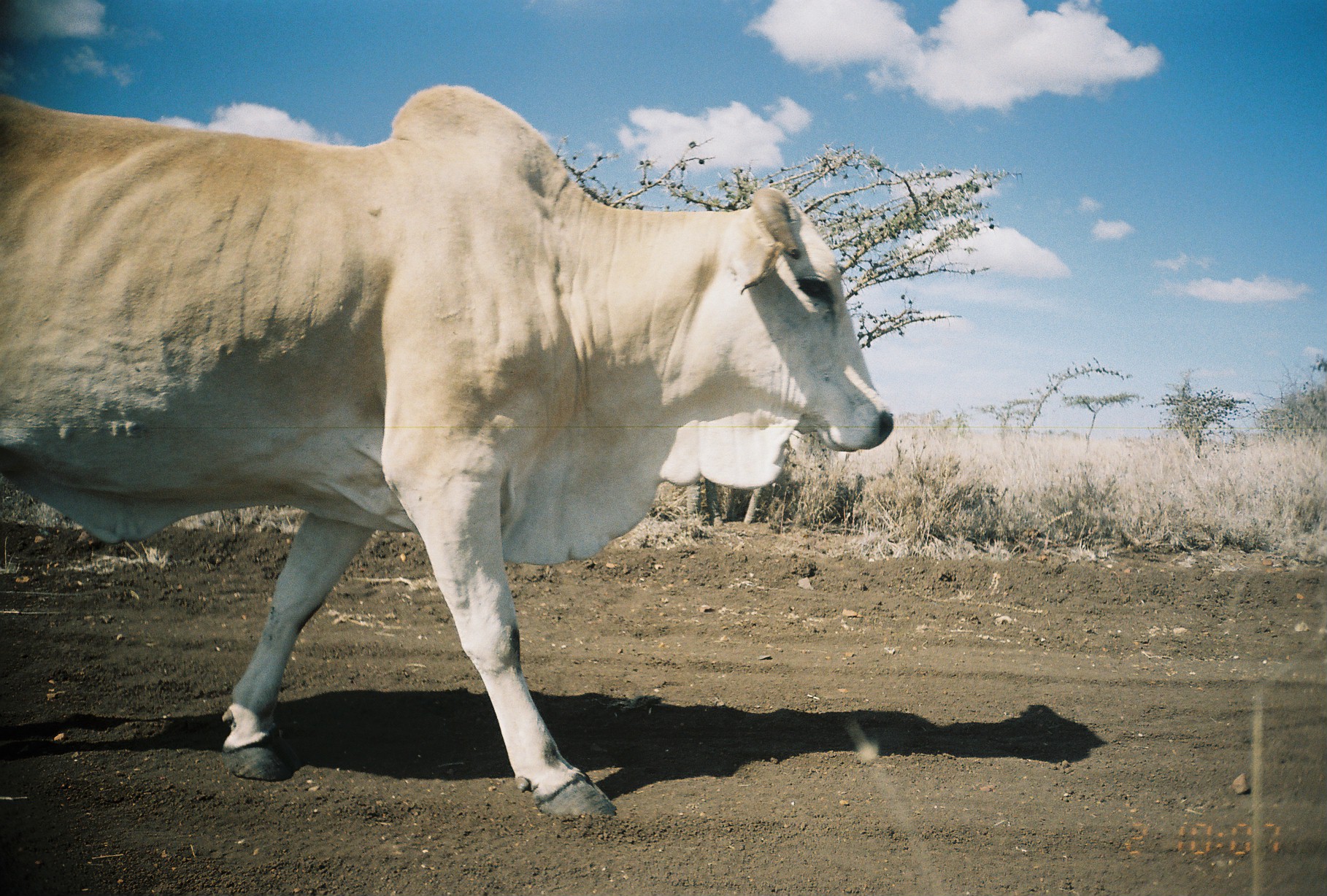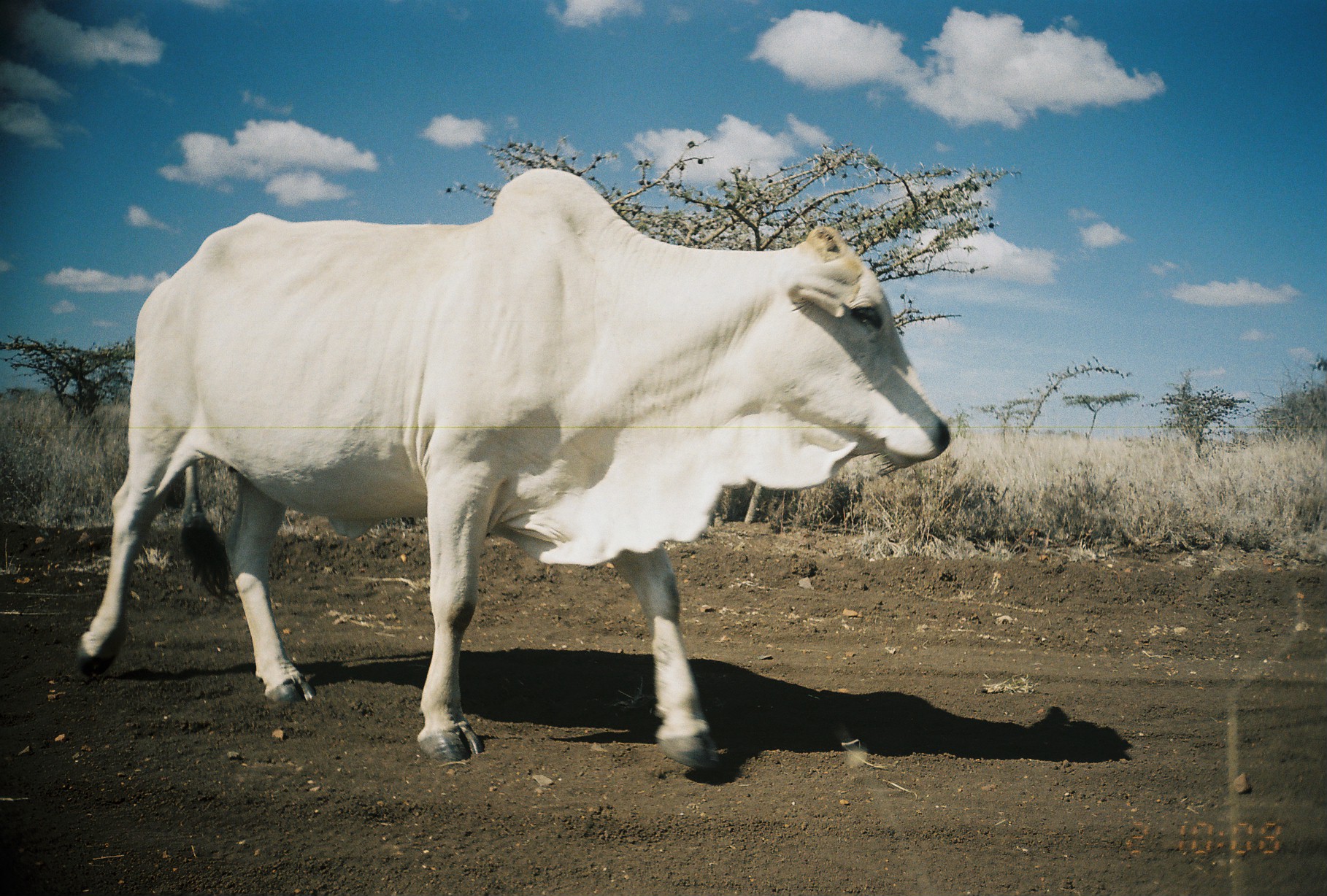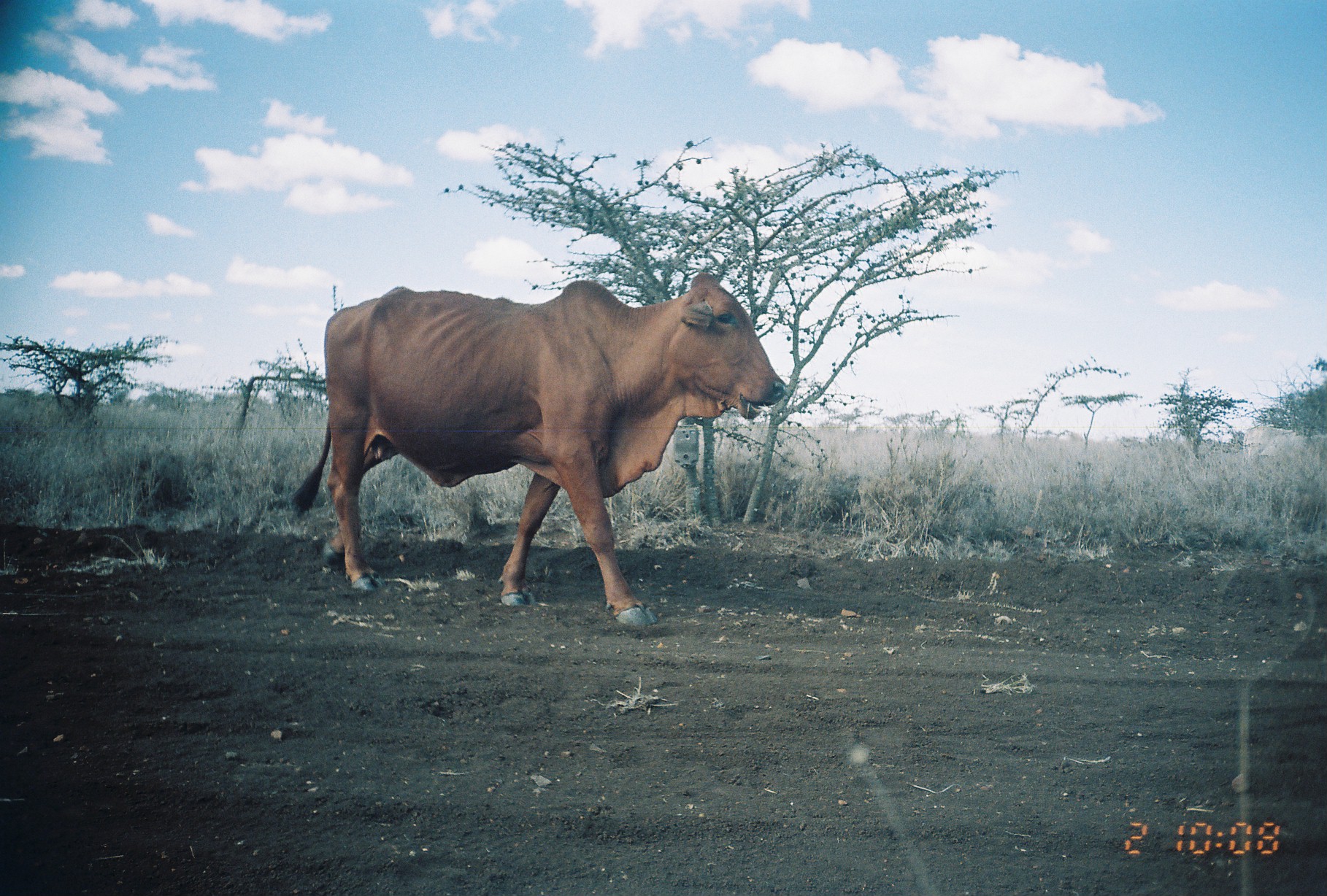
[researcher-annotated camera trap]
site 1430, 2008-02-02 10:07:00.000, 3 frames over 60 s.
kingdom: Animalia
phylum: Chordata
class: Mammalia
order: Artiodactyla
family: Bovidae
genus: Bos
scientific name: Bos taurus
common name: domestic cattle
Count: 1.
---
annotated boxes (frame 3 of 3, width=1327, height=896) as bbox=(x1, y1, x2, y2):
bos taurus: bbox=(288, 268, 786, 627)